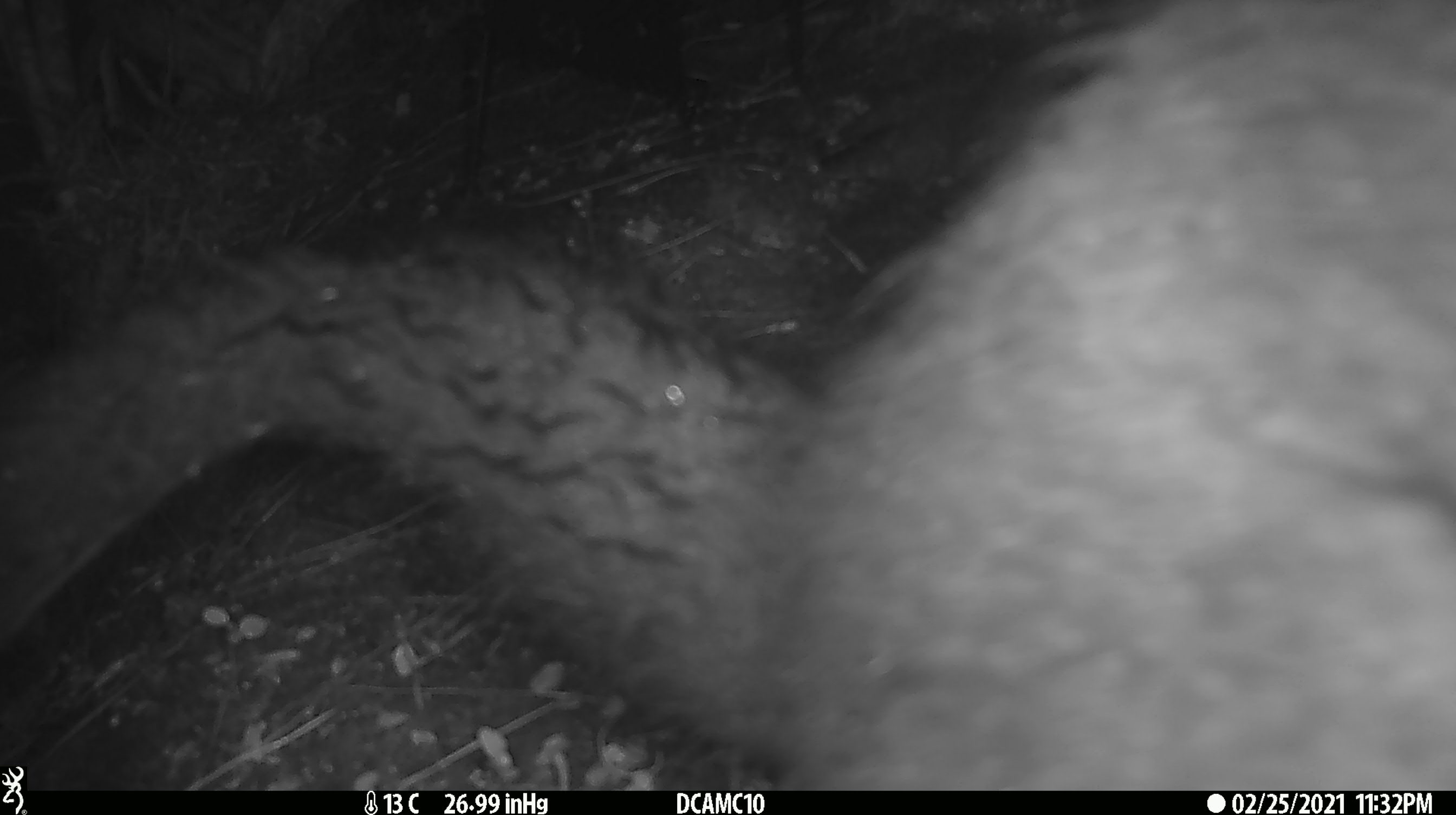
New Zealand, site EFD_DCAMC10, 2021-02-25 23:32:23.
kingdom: Animalia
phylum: Chordata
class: Mammalia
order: Diprotodontia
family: Phalangeridae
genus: Trichosurus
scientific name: Trichosurus vulpecula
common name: common brushtail possum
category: possum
Possum (common brushtail possum) (Trichosurus vulpecula).